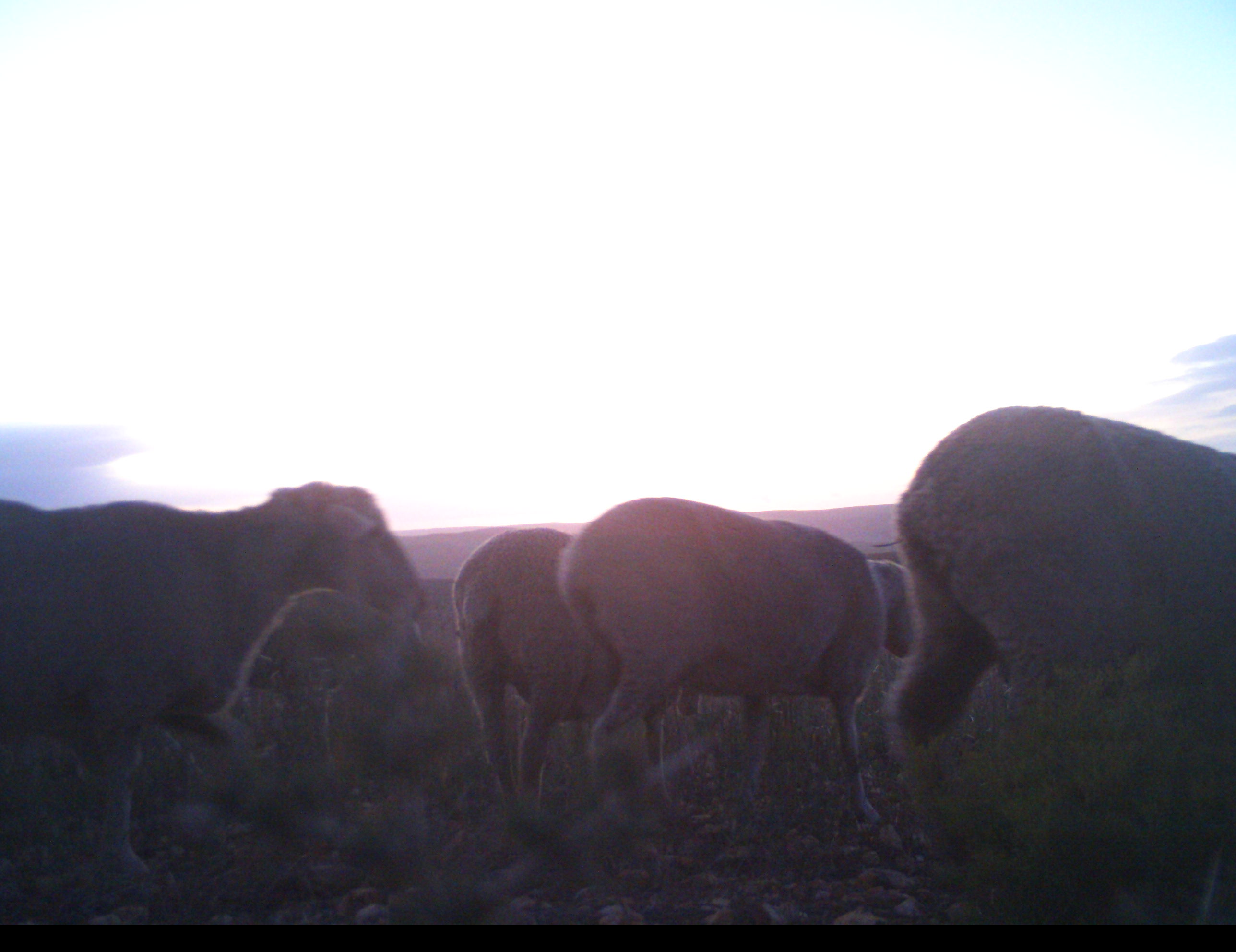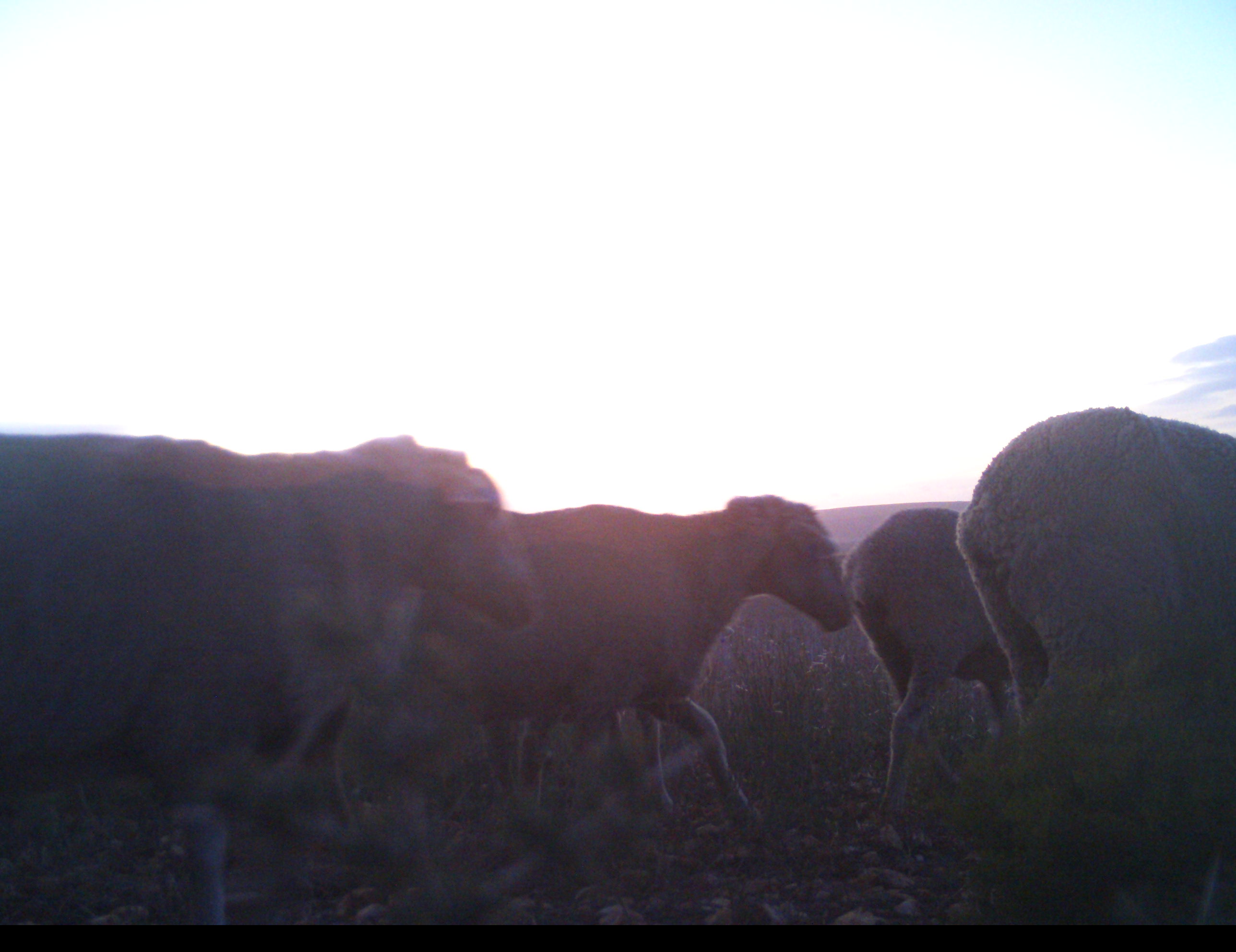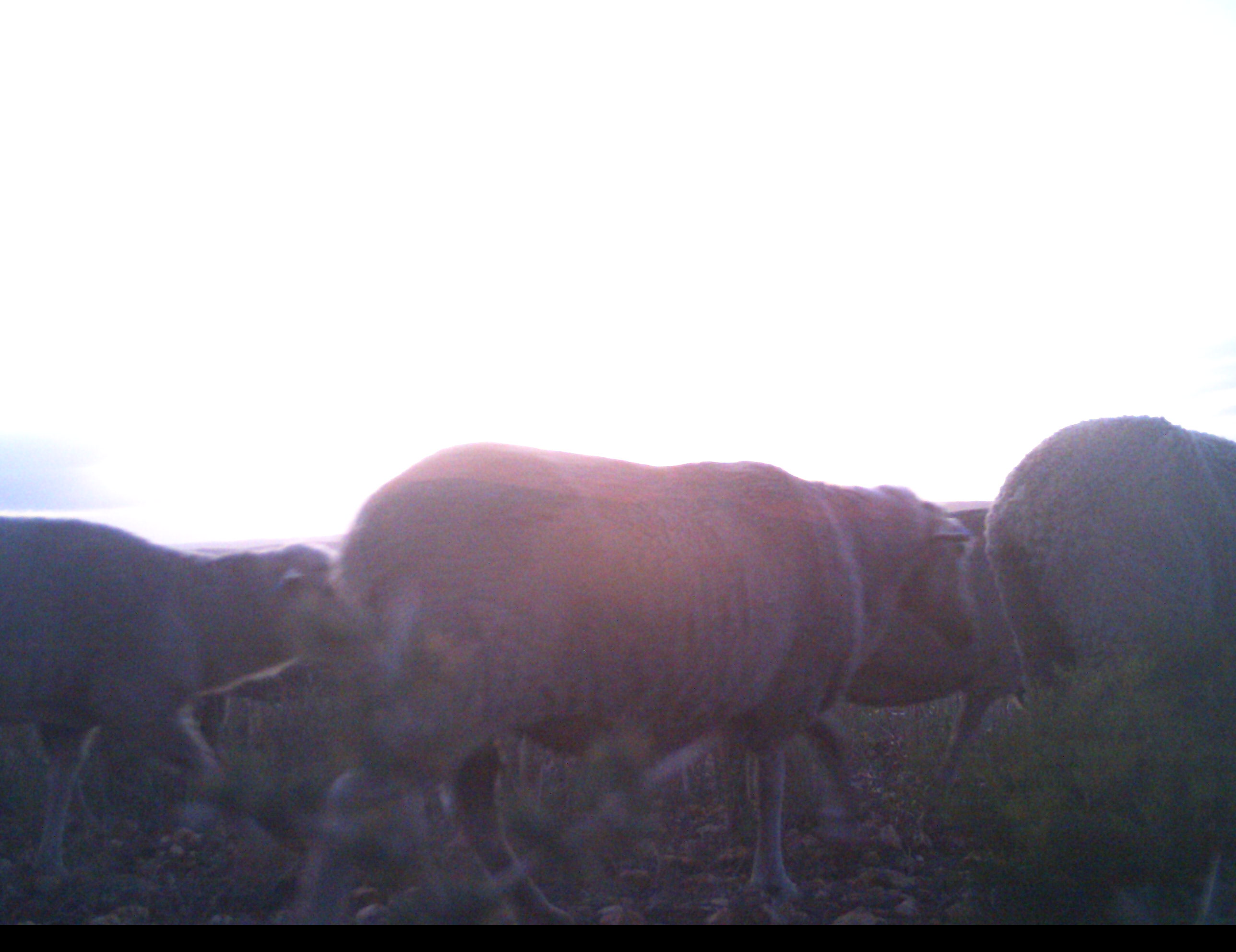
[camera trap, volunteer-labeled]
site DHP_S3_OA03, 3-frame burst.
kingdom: Animalia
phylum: Chordata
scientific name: Vertebrata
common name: domestic animal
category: domesticanimal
Domesticanimal (domestic animal) (Vertebrata), count 7. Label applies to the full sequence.